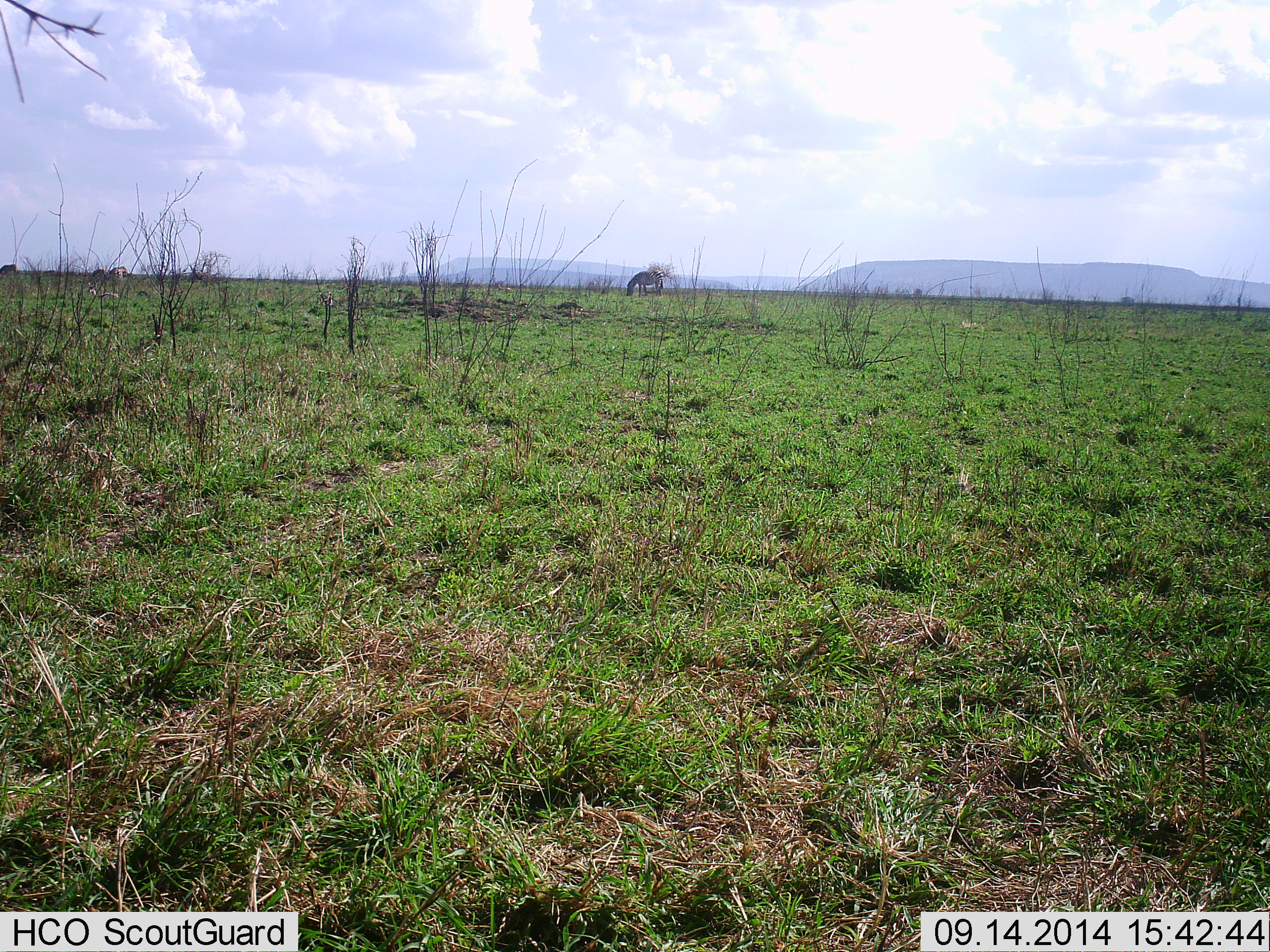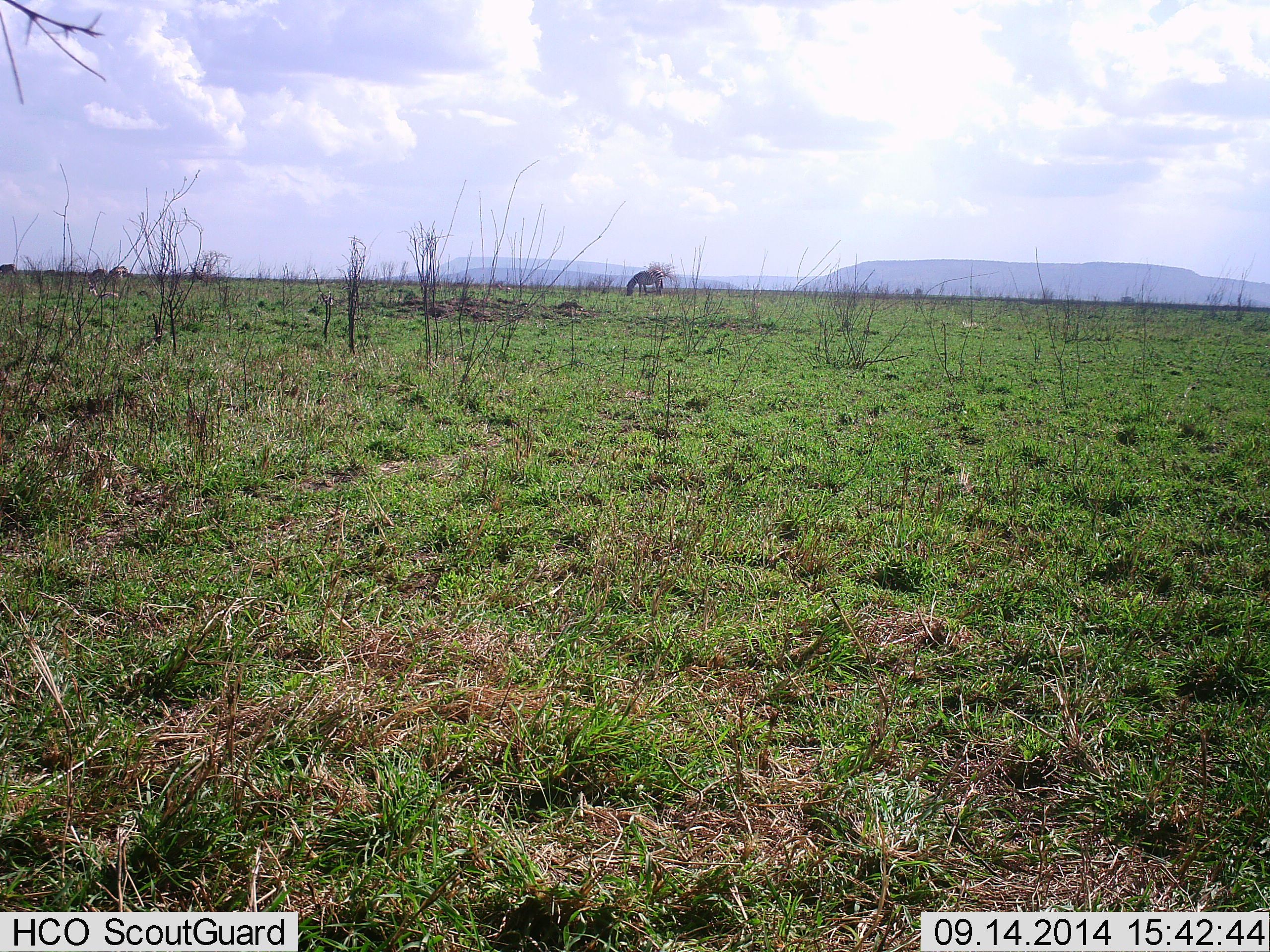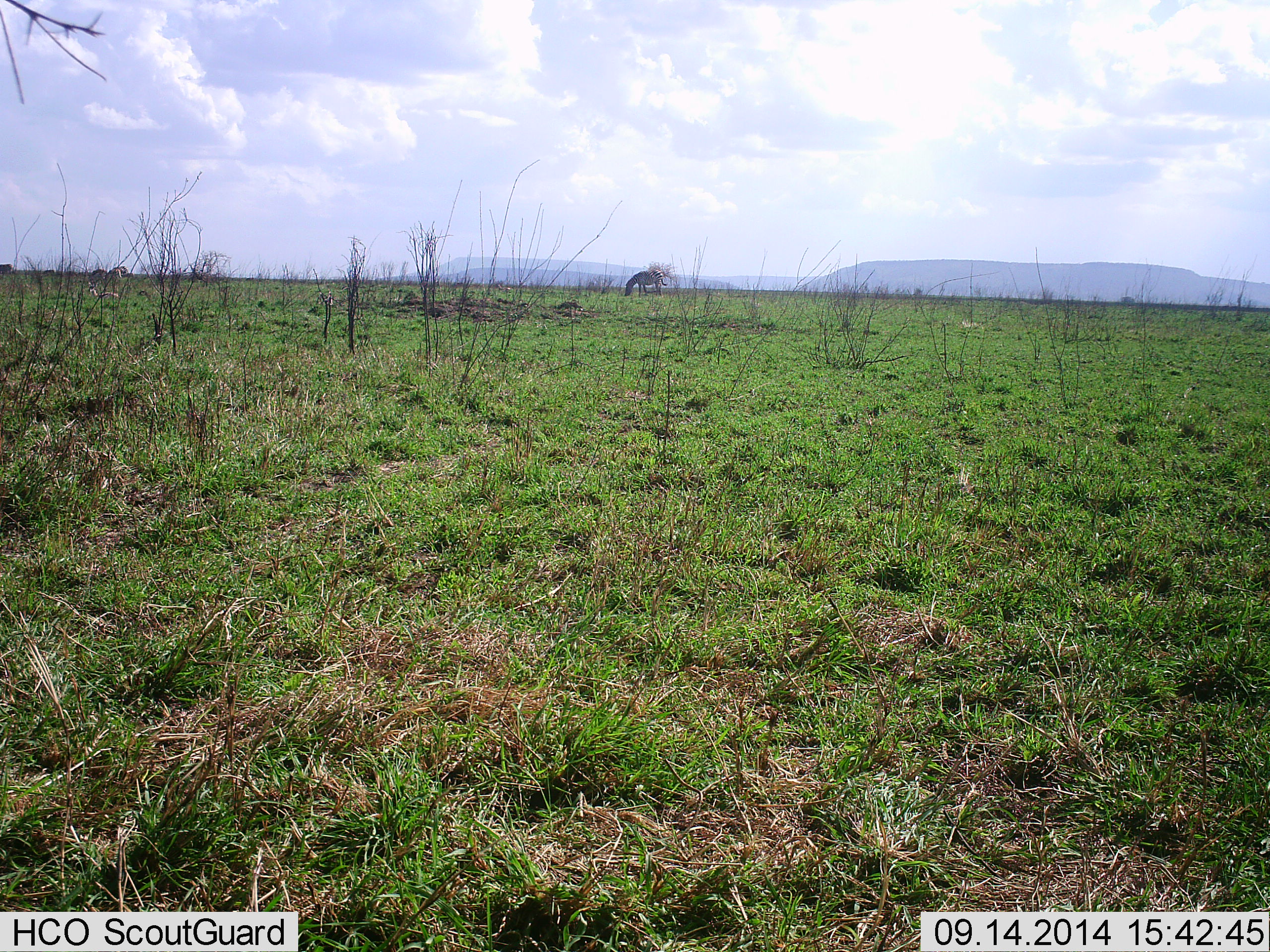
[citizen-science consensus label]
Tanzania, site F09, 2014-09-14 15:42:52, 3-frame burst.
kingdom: Animalia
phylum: Chordata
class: Mammalia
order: Perissodactyla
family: Equidae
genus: Equus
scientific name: Equus quagga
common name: plains zebra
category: zebra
Zebra (plains zebra) (Equus quagga), count 1. Behavior (volunteer vote fractions): standing 20%, resting 0%, moving 0%, interacting 0%. Young present (vote fraction): 0%. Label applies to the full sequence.